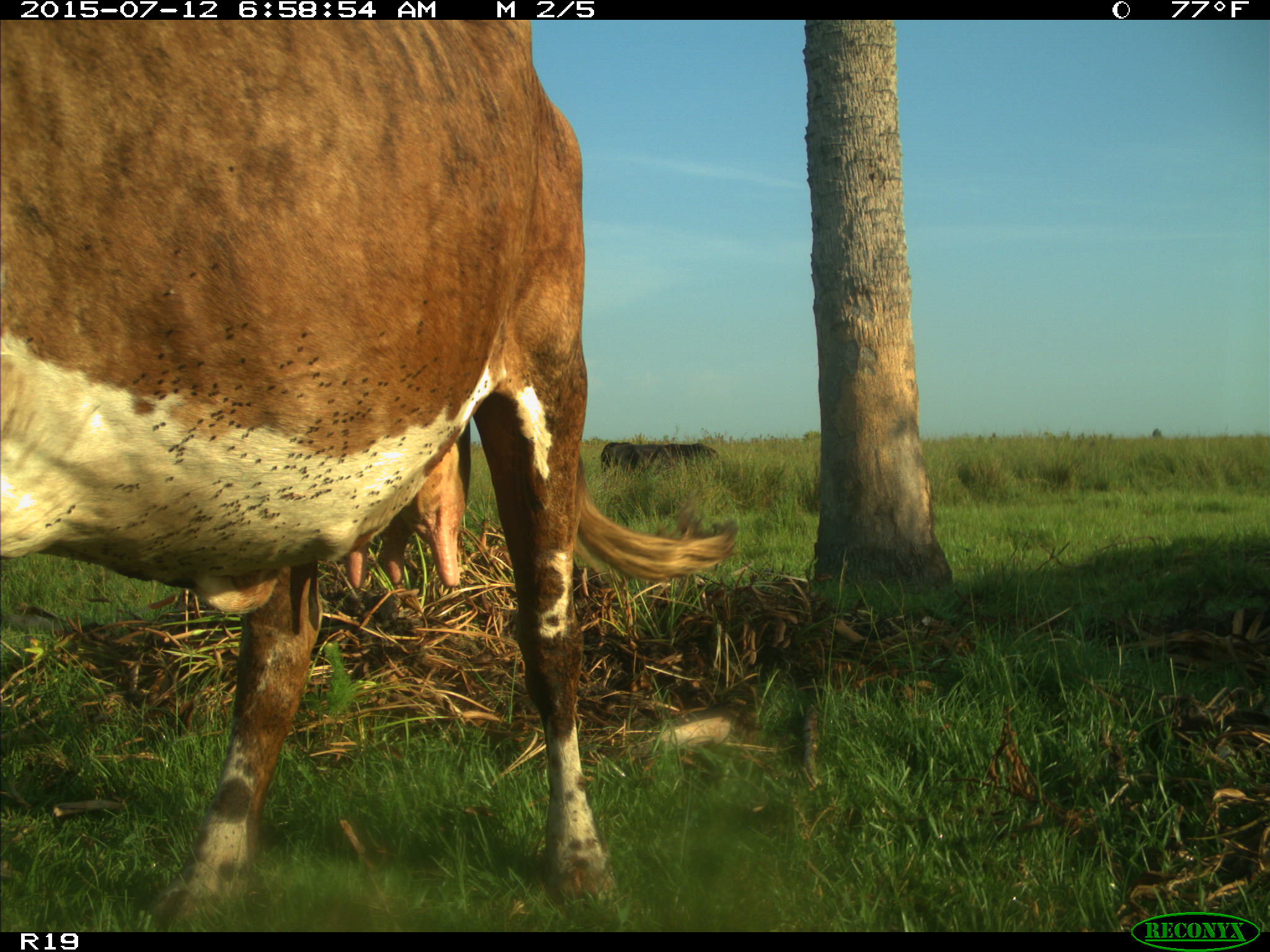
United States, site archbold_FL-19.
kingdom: Animalia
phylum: Chordata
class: Mammalia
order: Artiodactyla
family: Bovidae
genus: Bos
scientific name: Bos taurus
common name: domestic cow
Bos taurus (domestic cow).